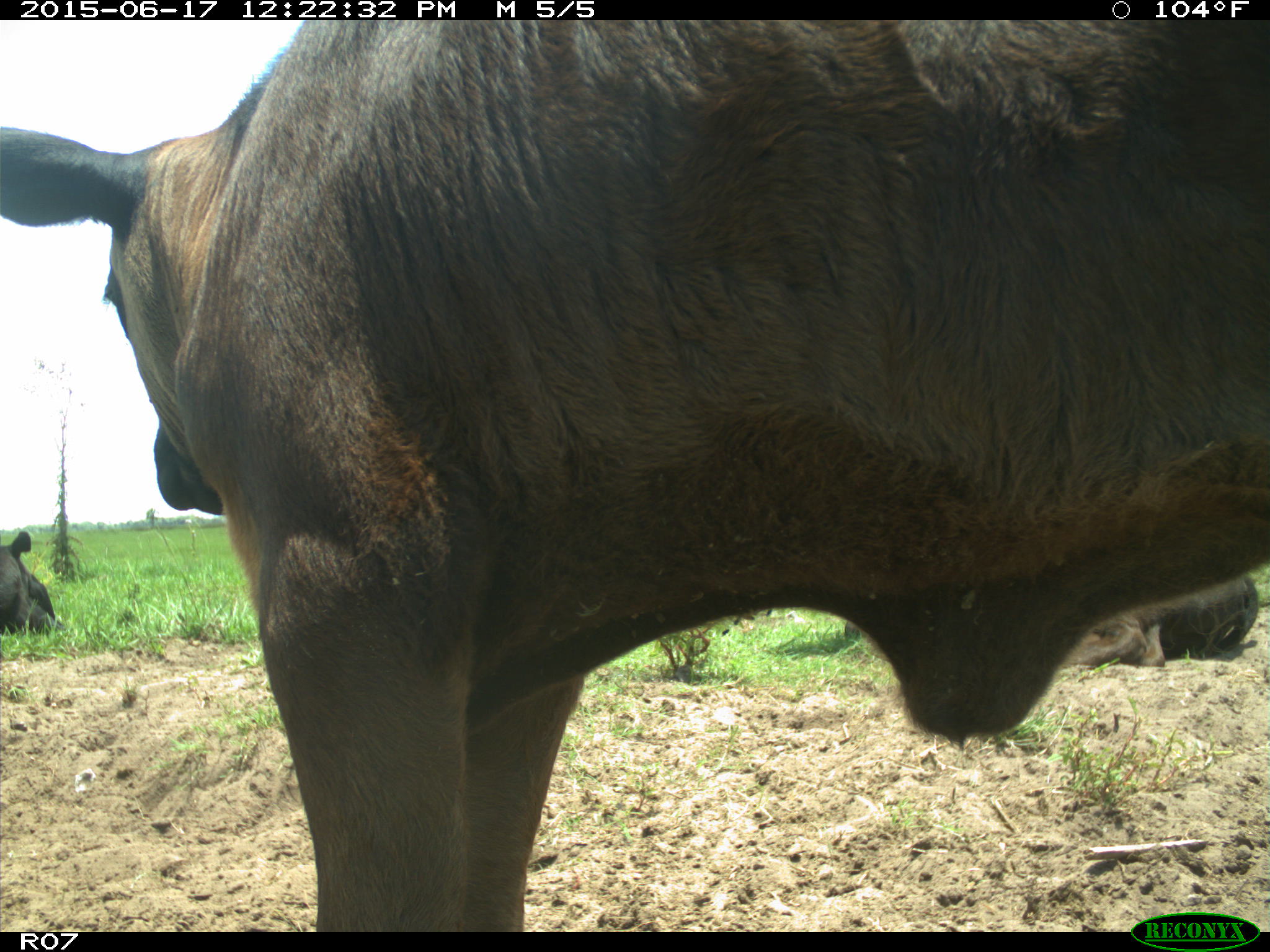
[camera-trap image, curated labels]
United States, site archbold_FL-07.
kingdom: Animalia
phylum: Chordata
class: Mammalia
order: Artiodactyla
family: Bovidae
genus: Bos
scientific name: Bos taurus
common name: domestic cow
Bos taurus (domestic cow).